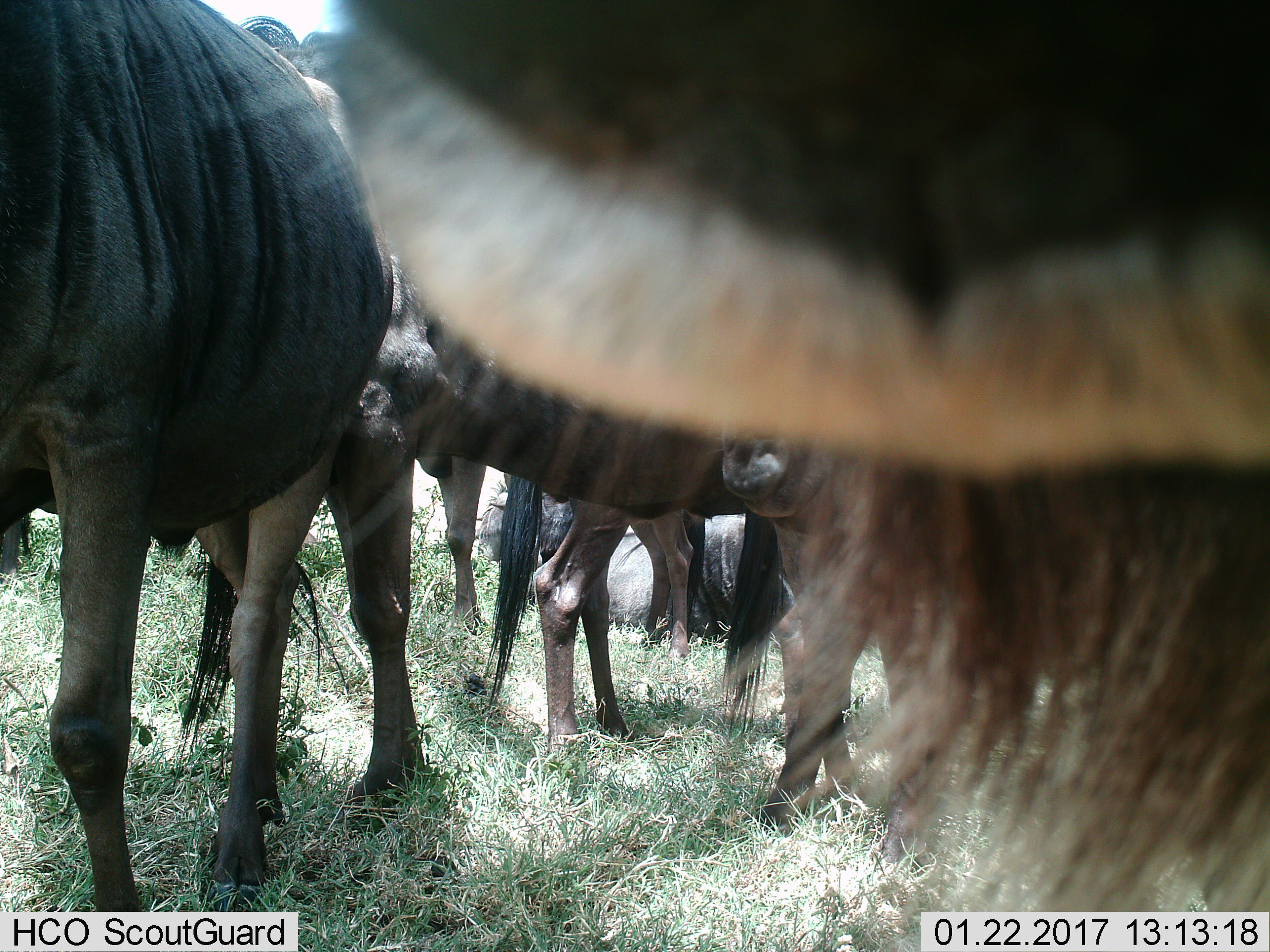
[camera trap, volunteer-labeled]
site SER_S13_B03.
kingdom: Animalia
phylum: Chordata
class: Mammalia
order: Artiodactyla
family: Bovidae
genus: Connochaetes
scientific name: Connochaetes taurinus taurinus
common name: blue wildebeest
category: wildebeestblue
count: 6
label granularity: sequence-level